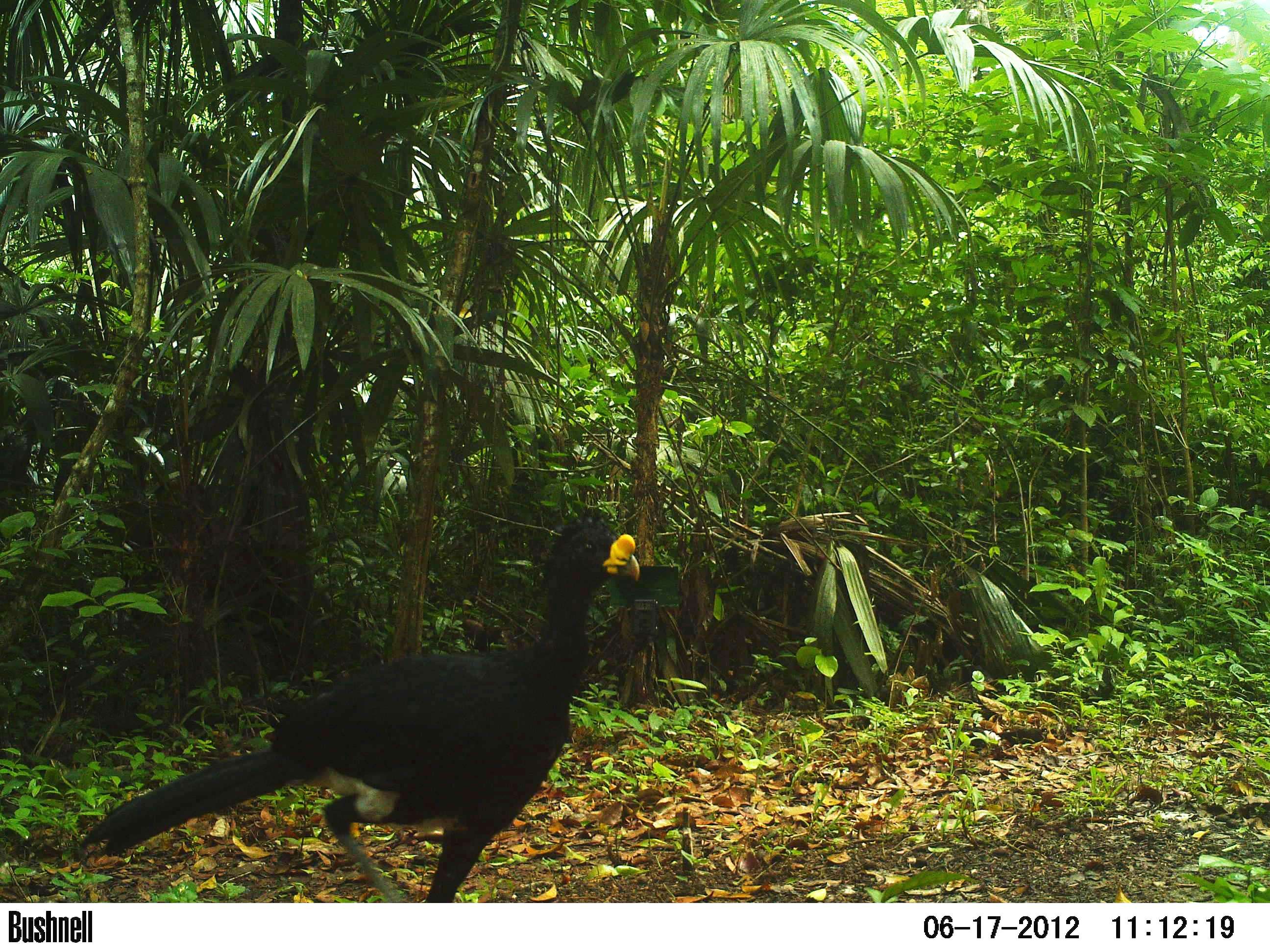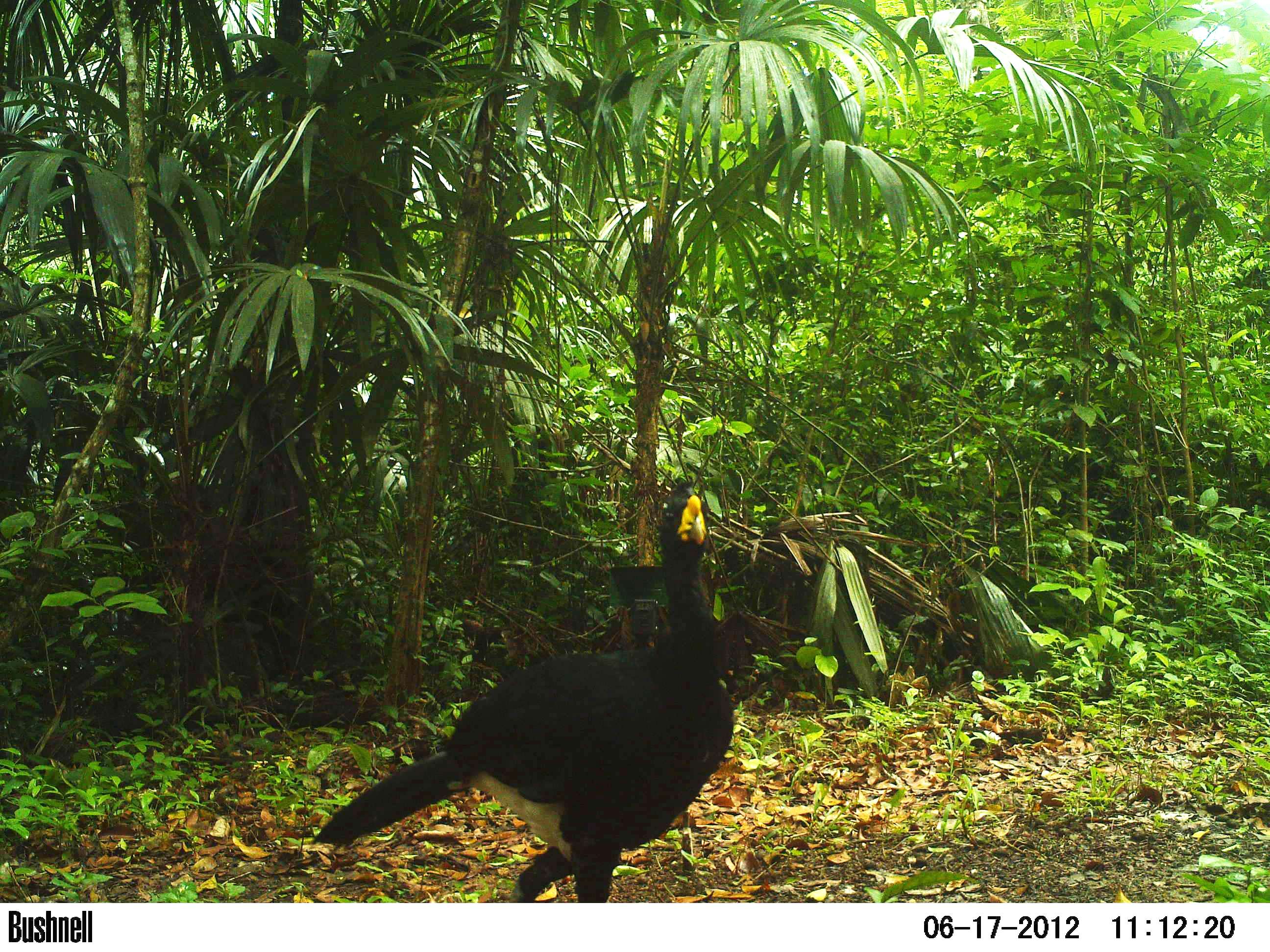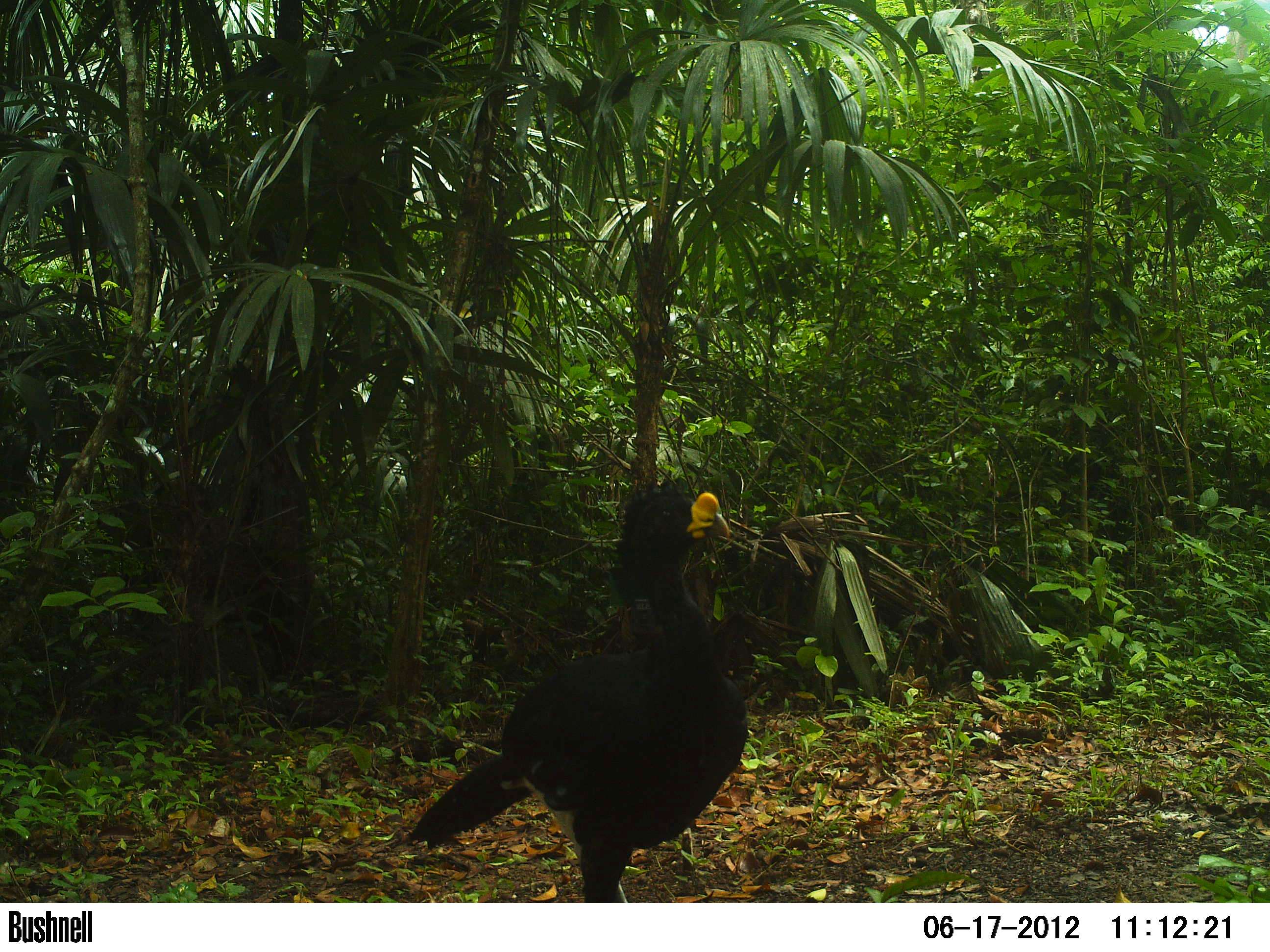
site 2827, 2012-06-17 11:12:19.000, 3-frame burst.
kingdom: Animalia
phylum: Chordata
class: Aves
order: Galliformes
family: Cracidae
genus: Crax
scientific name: Crax rubra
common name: great curassow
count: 1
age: adult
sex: male